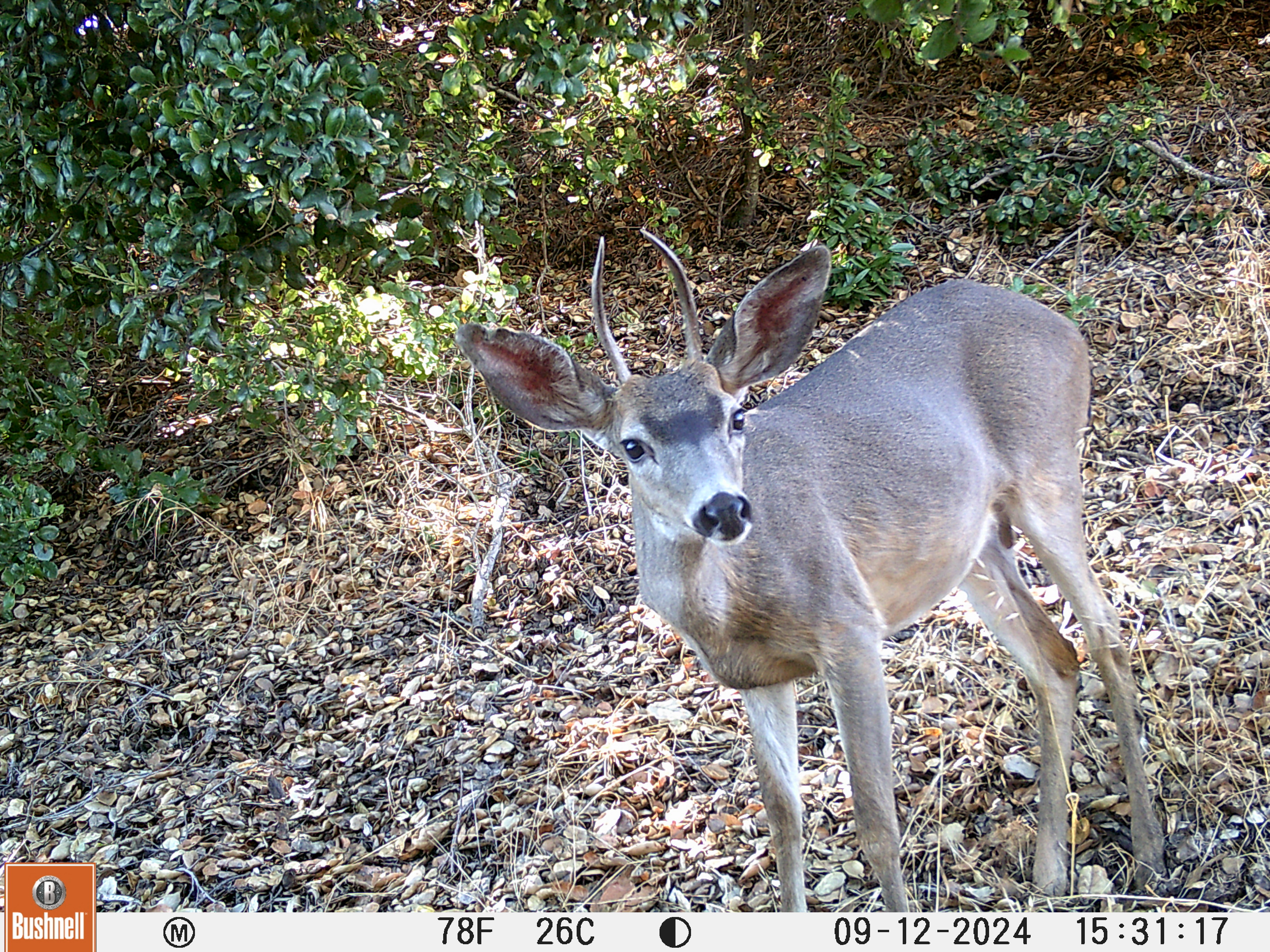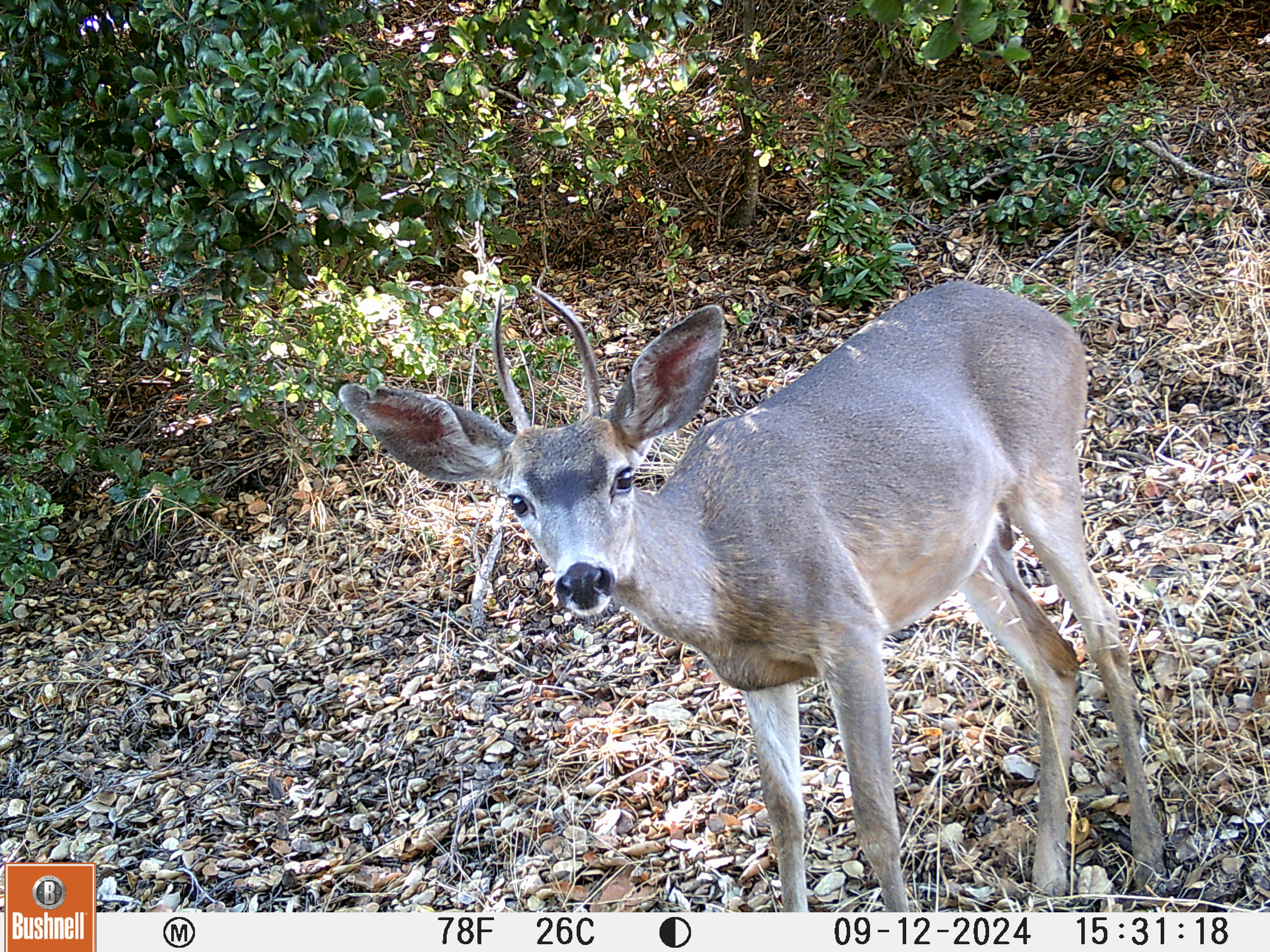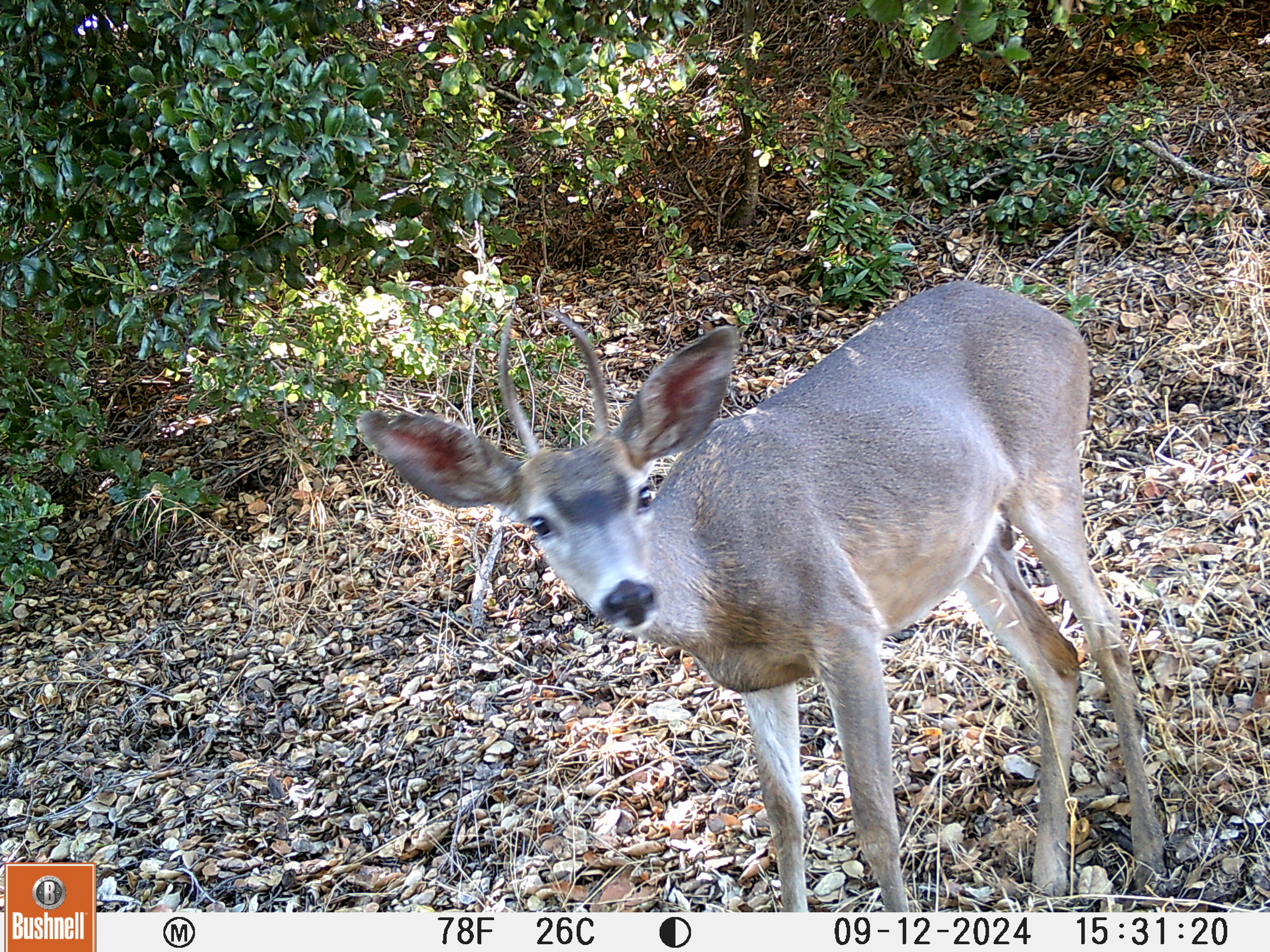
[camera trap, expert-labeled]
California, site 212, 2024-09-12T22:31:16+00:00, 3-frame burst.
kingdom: Animalia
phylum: Chordata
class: Mammalia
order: Artiodactyla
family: Cervidae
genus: Odocoileus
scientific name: Odocoileus hemionus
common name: mule deer